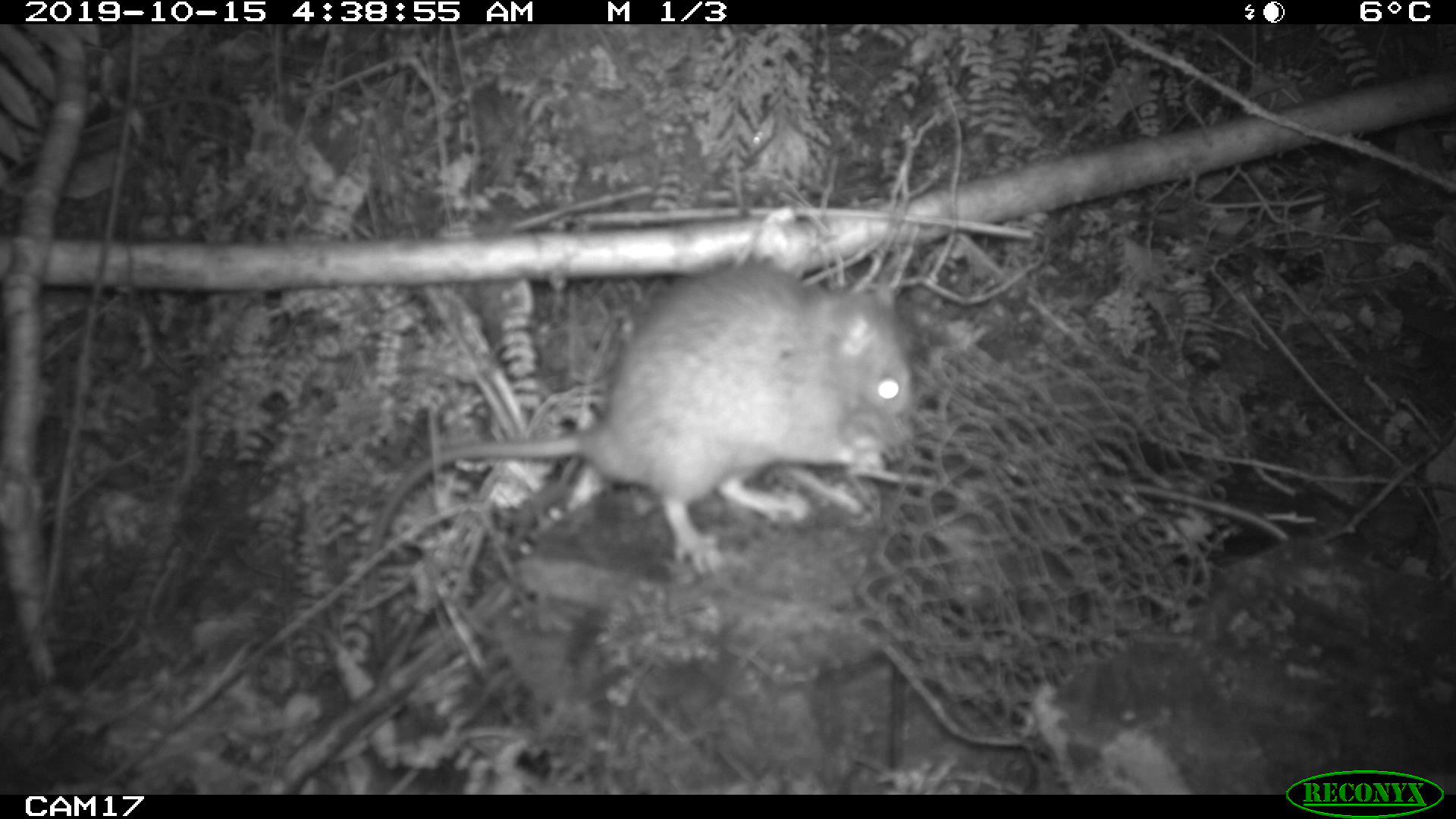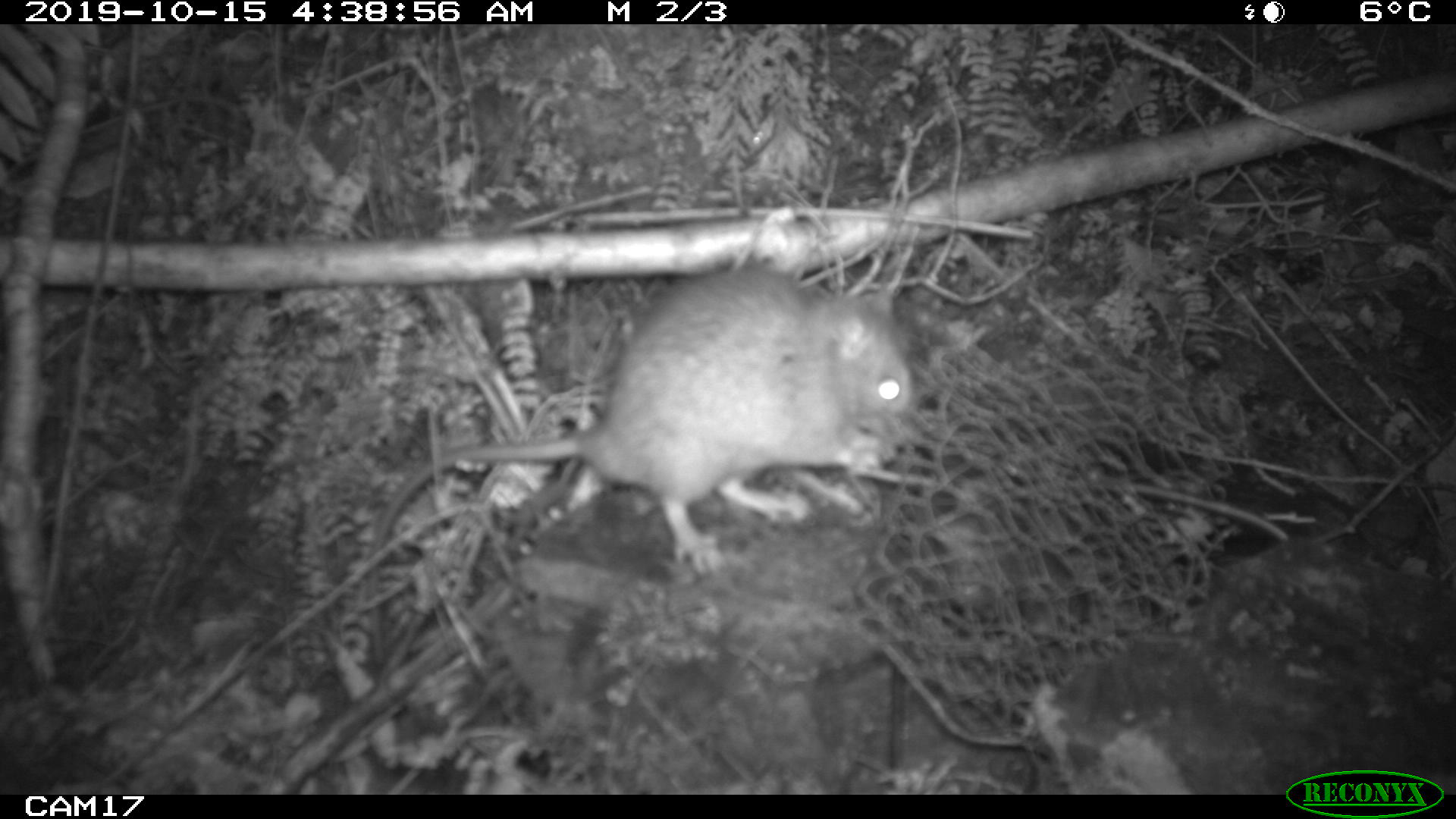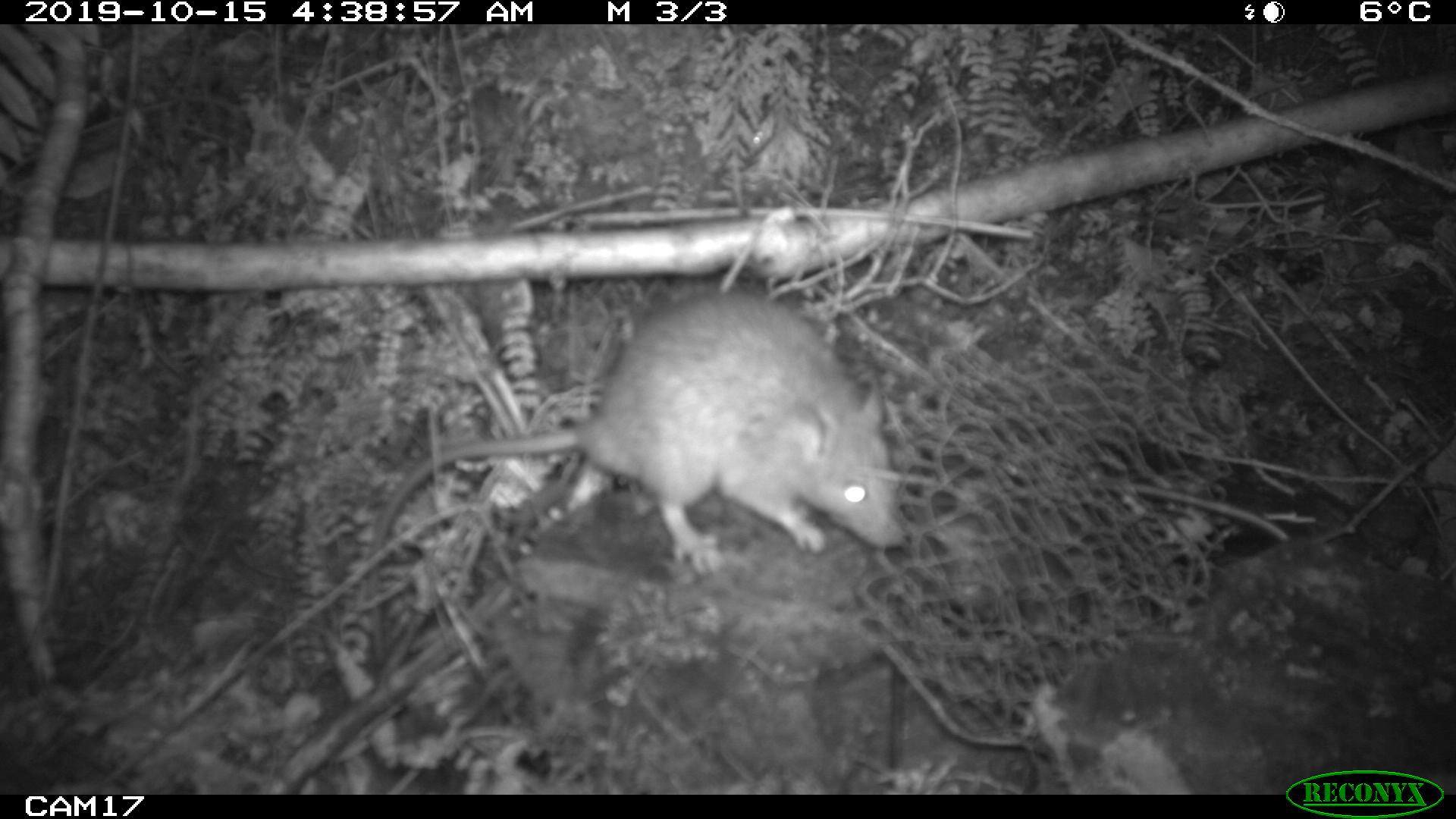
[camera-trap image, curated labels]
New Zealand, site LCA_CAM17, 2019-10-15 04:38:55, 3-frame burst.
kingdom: Animalia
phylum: Chordata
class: Mammalia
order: Rodentia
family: Muridae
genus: Rattus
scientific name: Rattus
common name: rat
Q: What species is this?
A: Rat (Rattus).